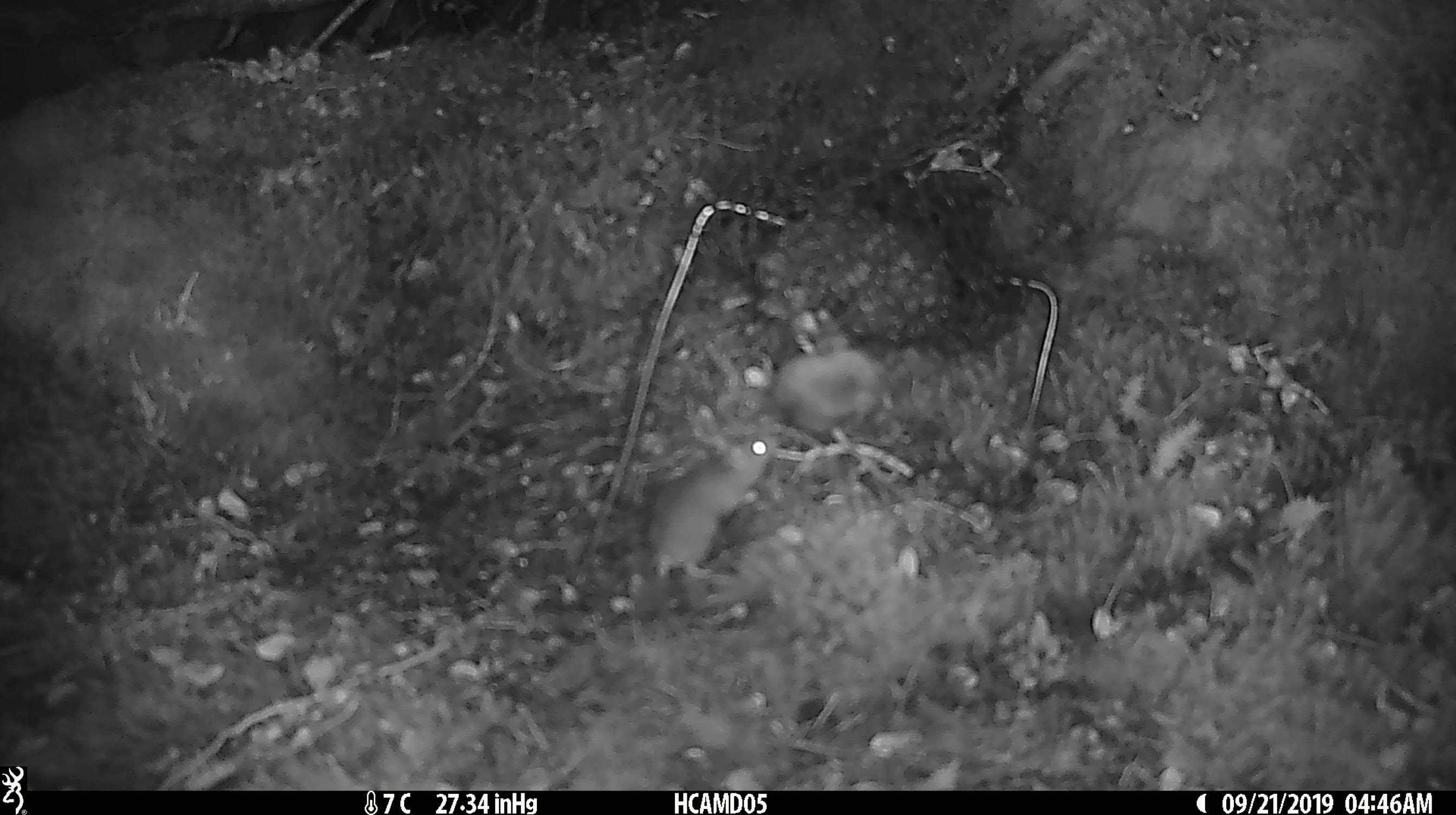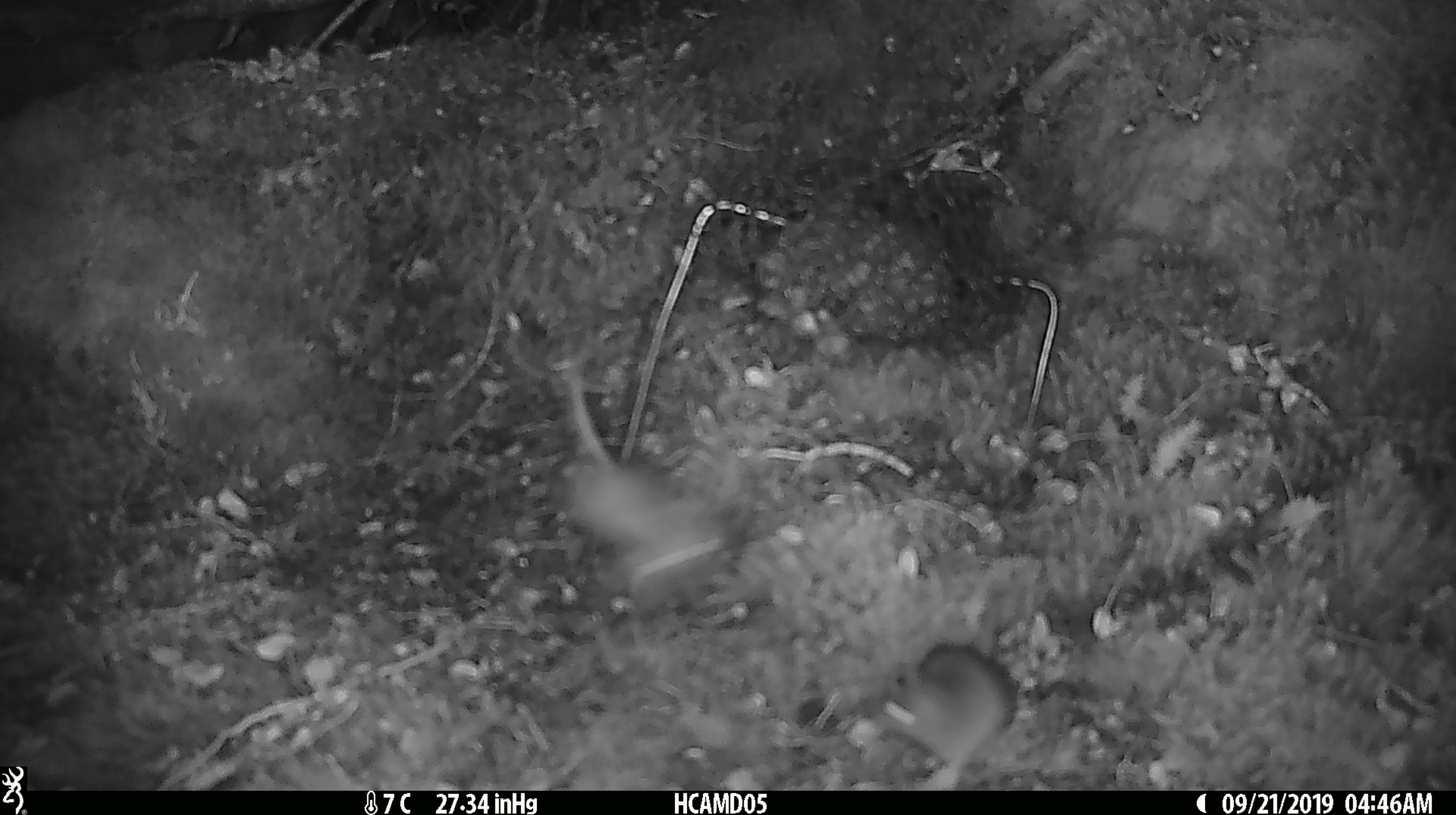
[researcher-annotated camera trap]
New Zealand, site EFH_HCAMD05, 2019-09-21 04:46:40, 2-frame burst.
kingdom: Animalia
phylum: Chordata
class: Mammalia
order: Rodentia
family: Muridae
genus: Mus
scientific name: Mus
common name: mouse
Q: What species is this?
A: Mouse (Mus).